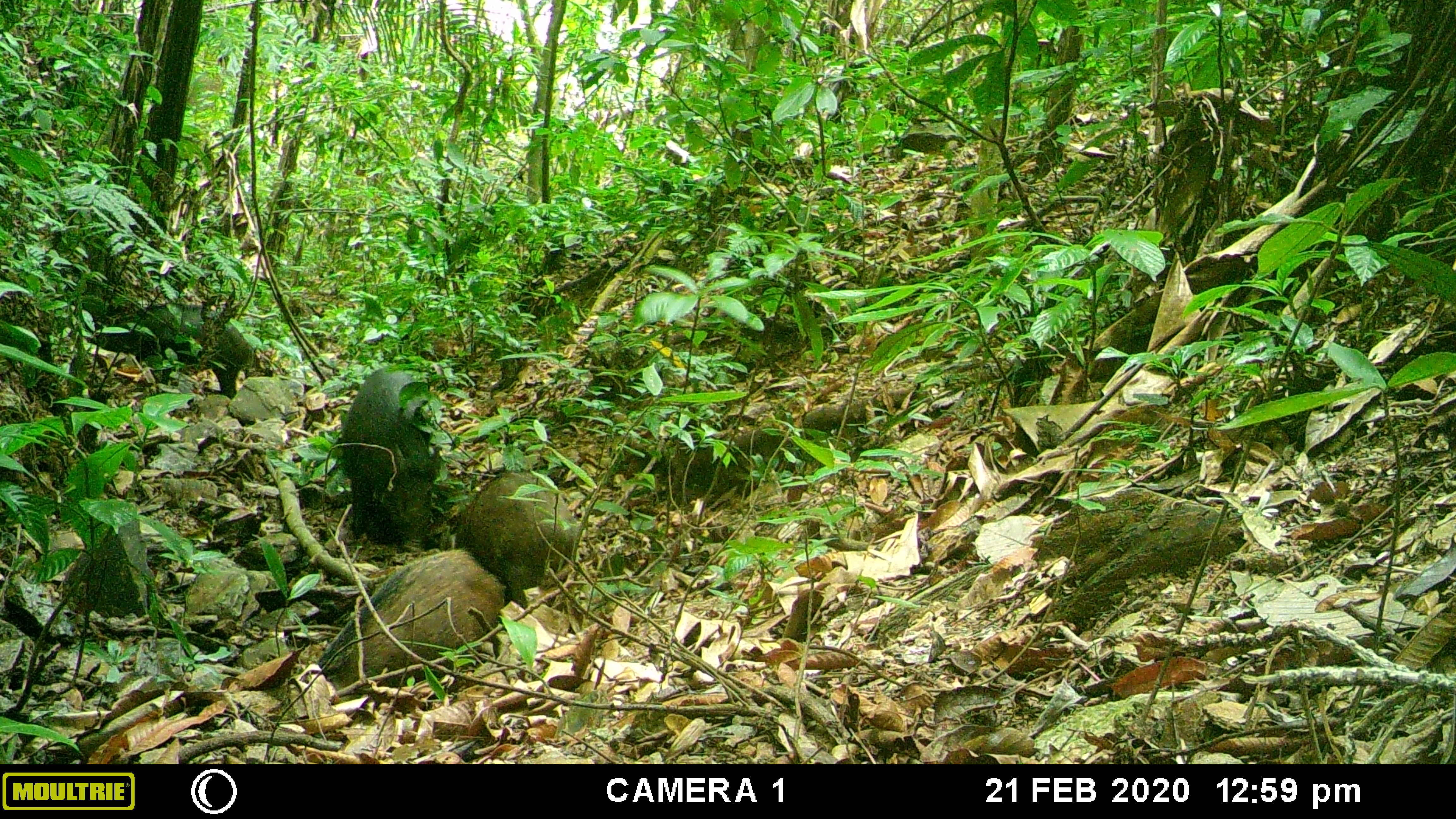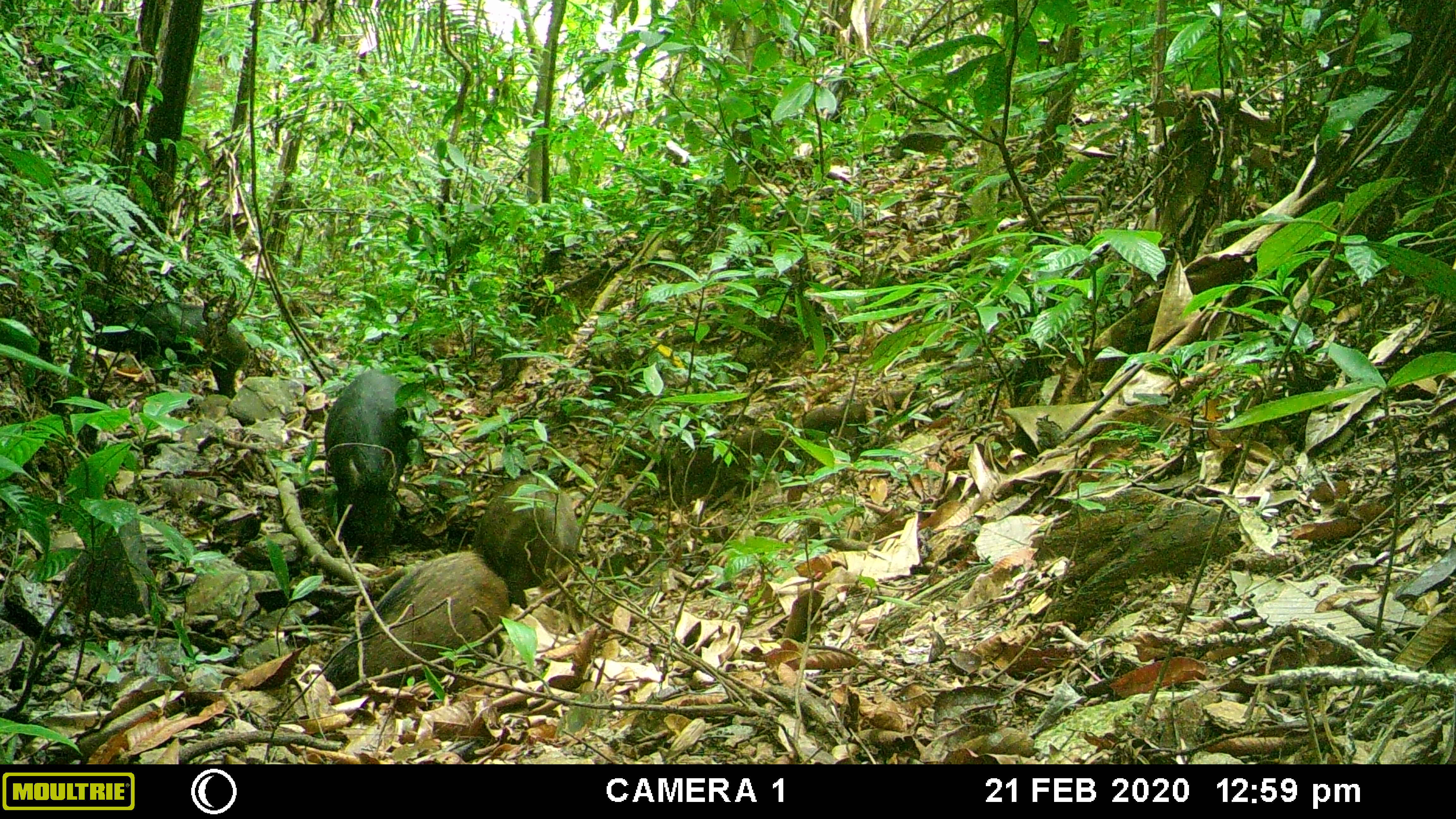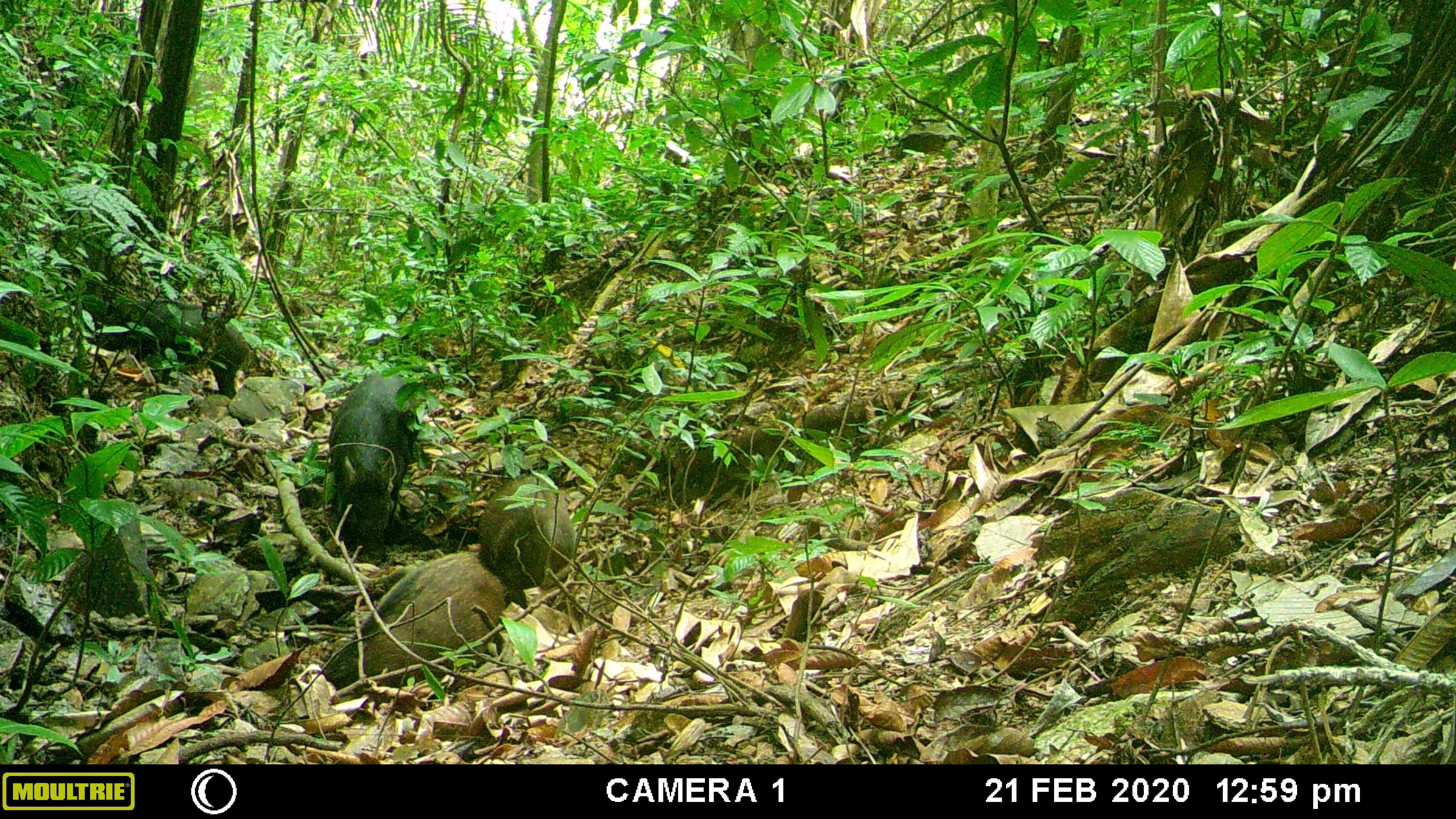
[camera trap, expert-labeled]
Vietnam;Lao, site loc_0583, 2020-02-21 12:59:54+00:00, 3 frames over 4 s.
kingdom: Animalia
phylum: Chordata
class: Mammalia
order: Artiodactyla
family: Suidae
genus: Sus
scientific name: Sus scrofa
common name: eurasian wild pig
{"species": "eurasian wild pig (Sus scrofa)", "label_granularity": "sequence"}